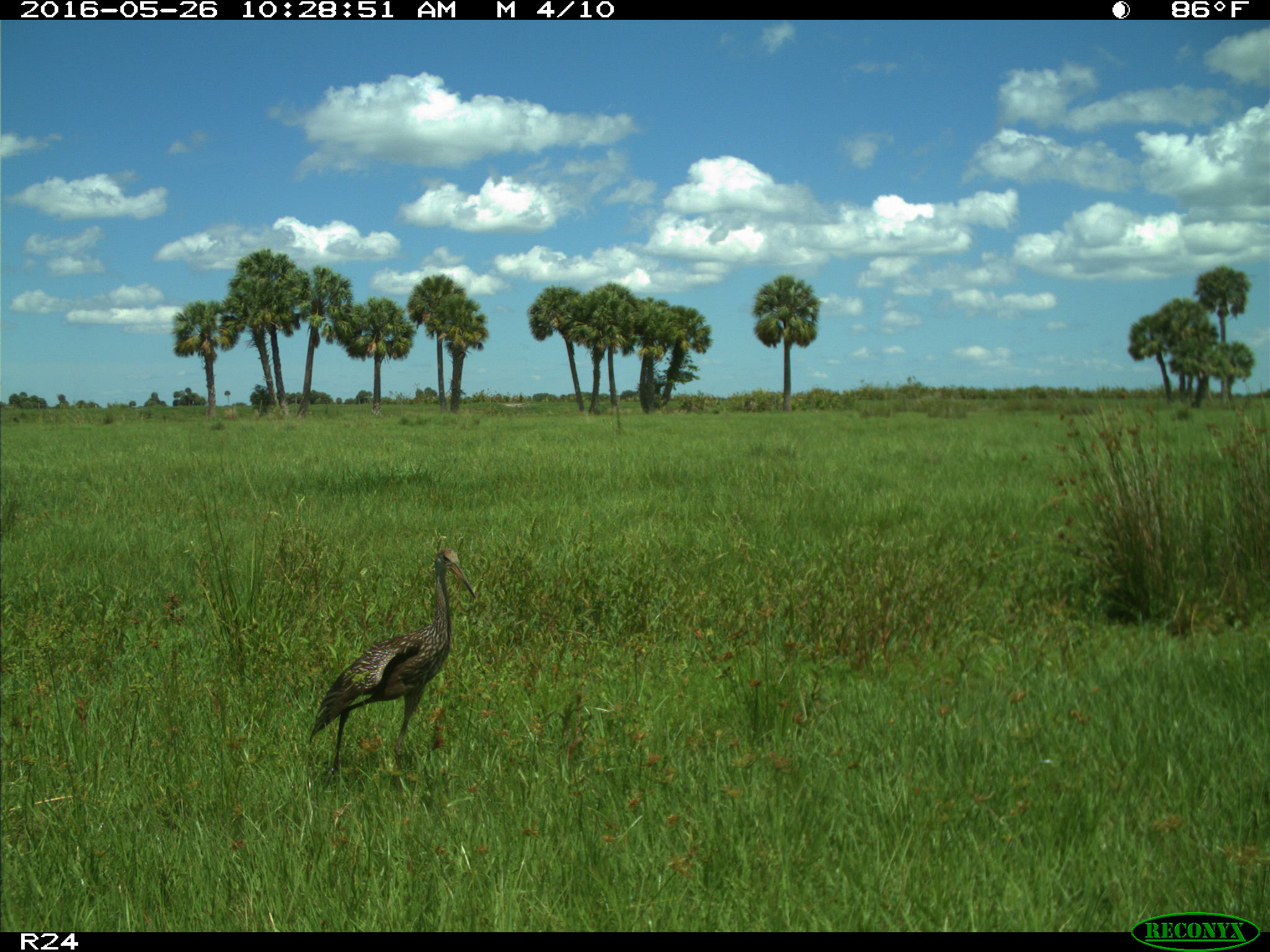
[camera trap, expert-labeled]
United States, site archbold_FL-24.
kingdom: Animalia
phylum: Chordata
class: Aves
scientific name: Aves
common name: birds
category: unidentified bird